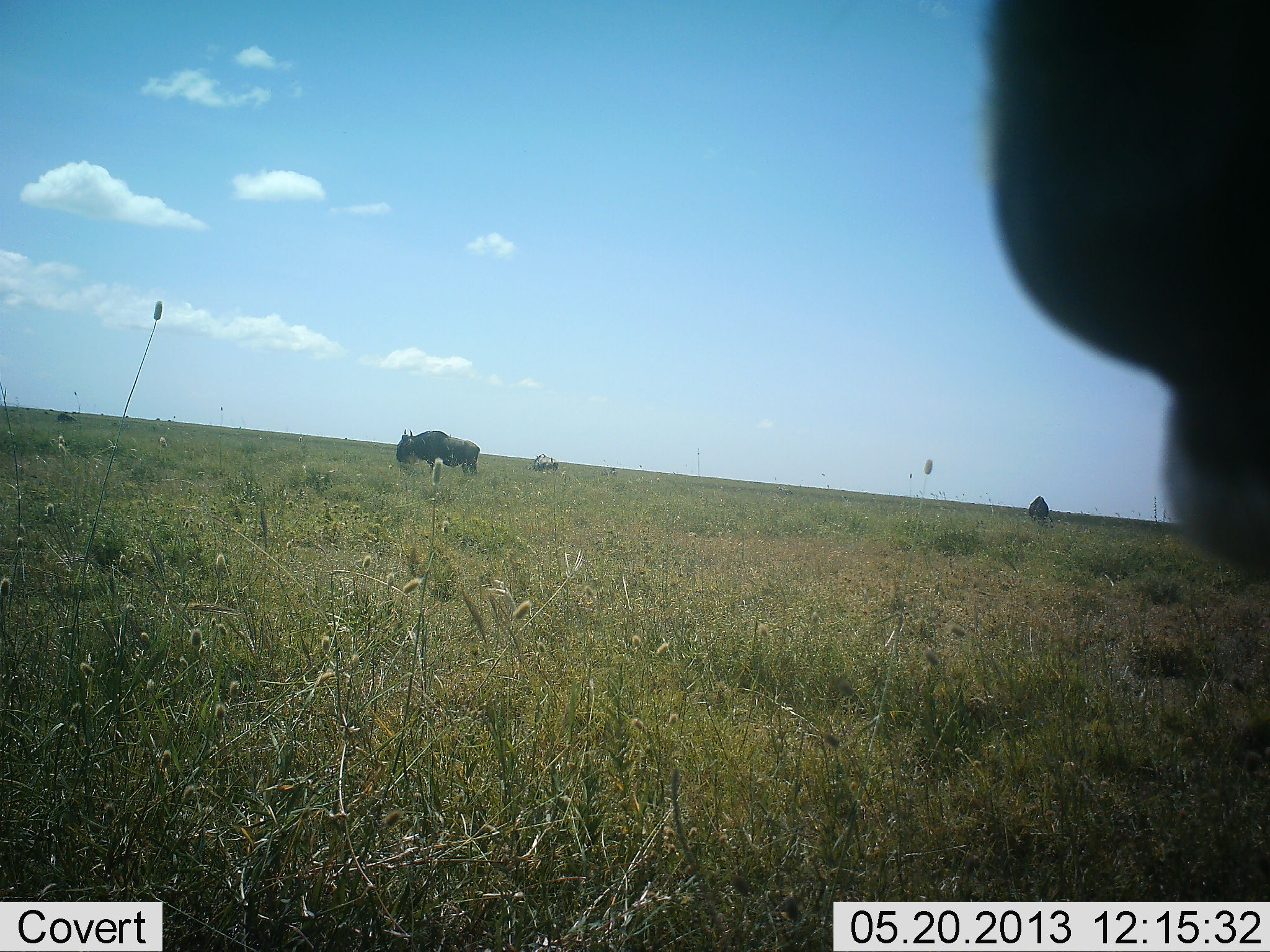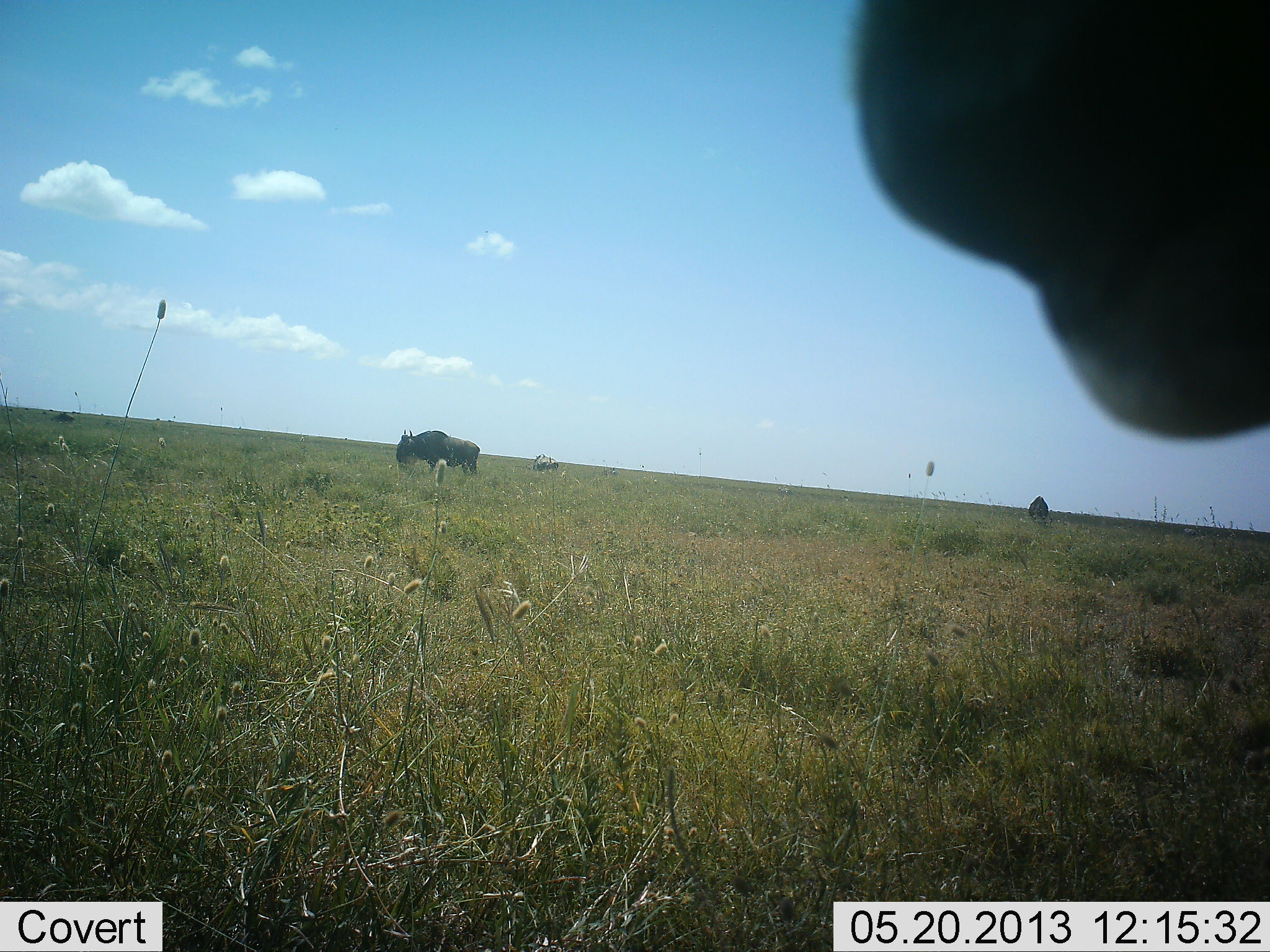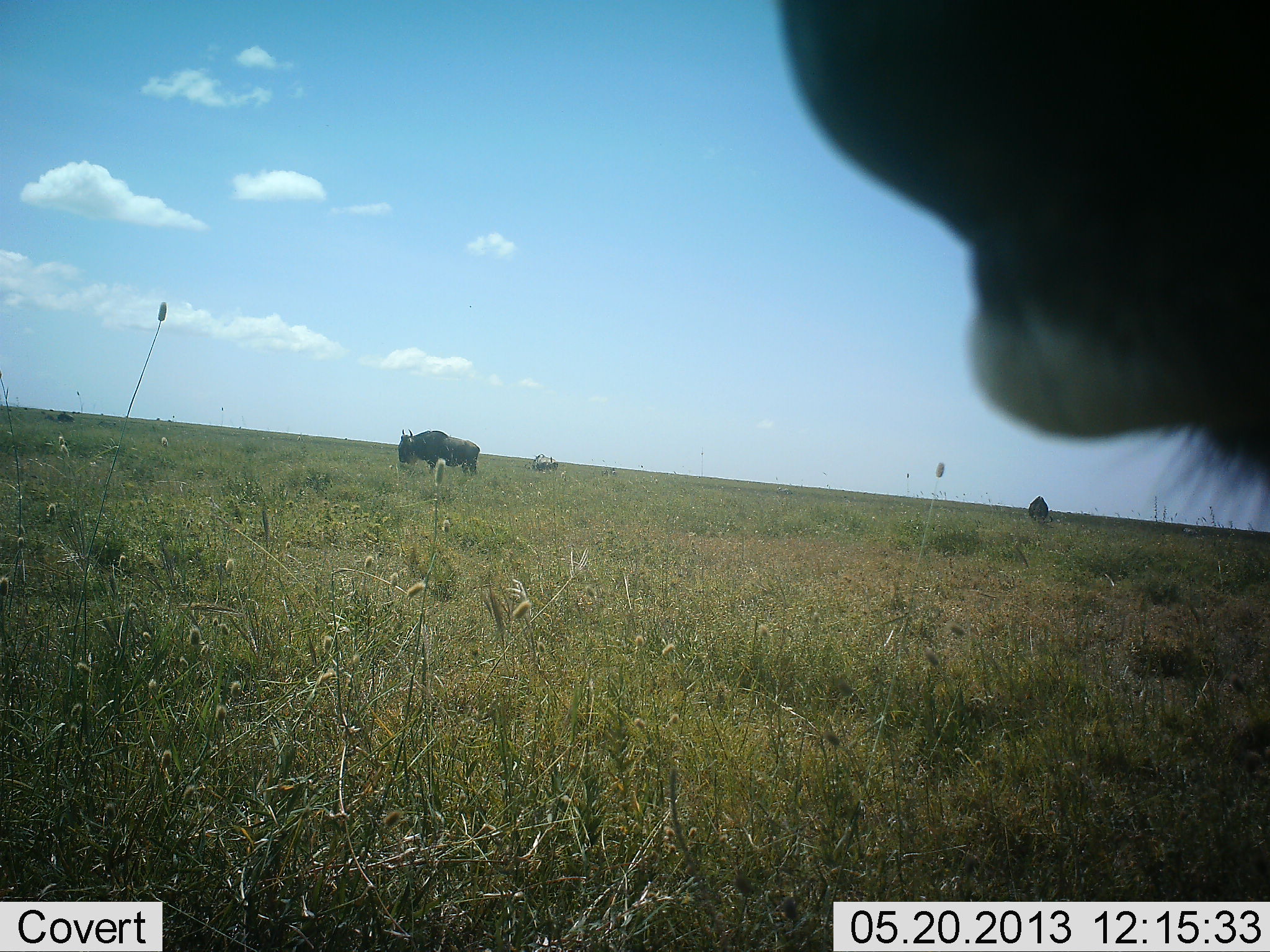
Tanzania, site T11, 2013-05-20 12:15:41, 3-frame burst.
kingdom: Animalia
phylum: Chordata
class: Mammalia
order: Artiodactyla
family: Bovidae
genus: Connochaetes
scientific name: Connochaetes taurinus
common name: blue wildebeest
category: wildebeest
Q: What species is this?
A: Wildebeest (blue wildebeest) (Connochaetes taurinus).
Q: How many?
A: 3.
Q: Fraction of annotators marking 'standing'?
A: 61%.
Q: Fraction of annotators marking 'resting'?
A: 6%.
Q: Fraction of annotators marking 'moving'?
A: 6%.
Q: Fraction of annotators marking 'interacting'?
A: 6%.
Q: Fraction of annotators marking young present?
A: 0%.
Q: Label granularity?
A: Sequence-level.